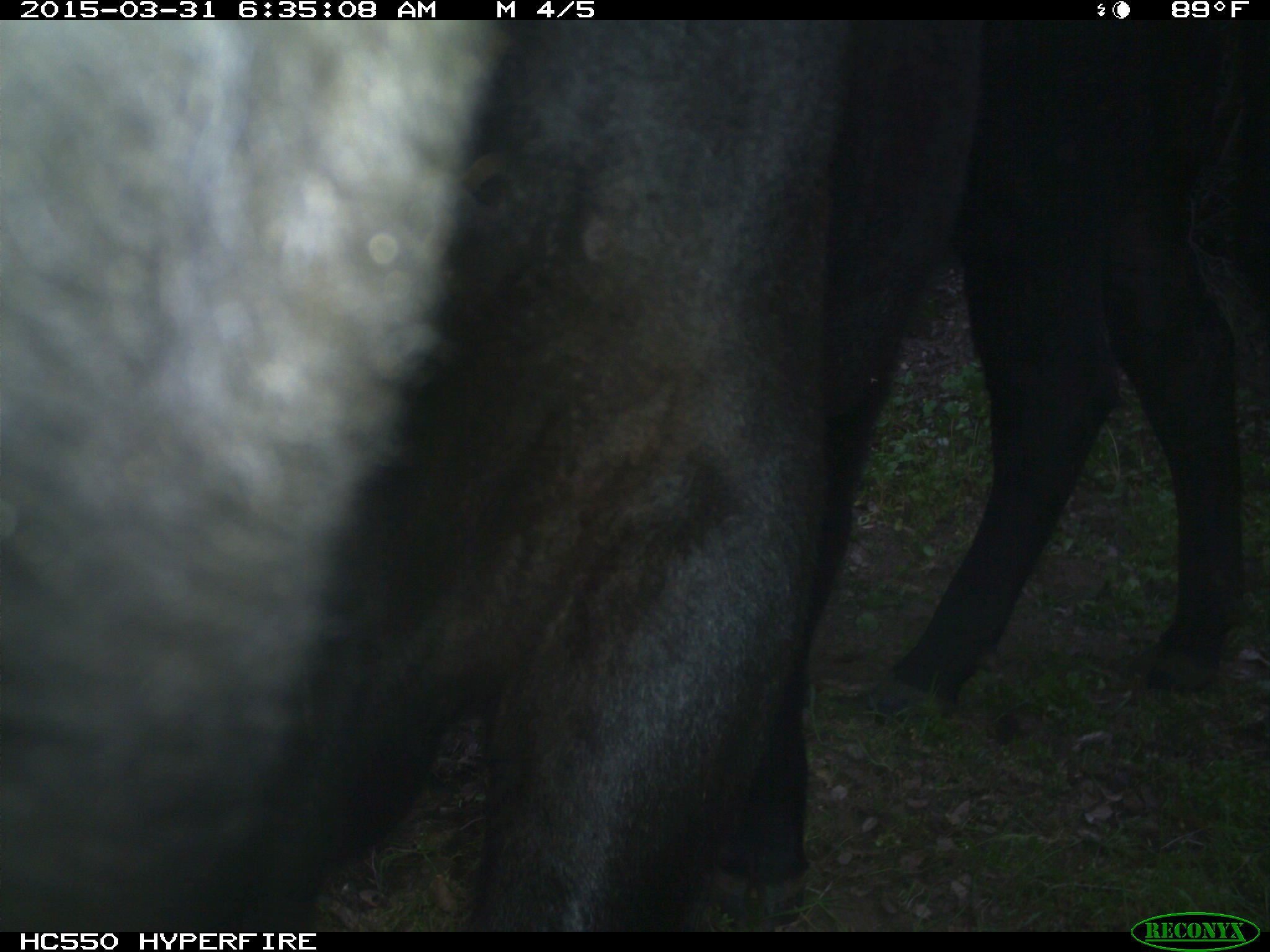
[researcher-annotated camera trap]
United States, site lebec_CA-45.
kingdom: Animalia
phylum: Chordata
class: Mammalia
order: Artiodactyla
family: Bovidae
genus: Bos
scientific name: Bos taurus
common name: domestic cow